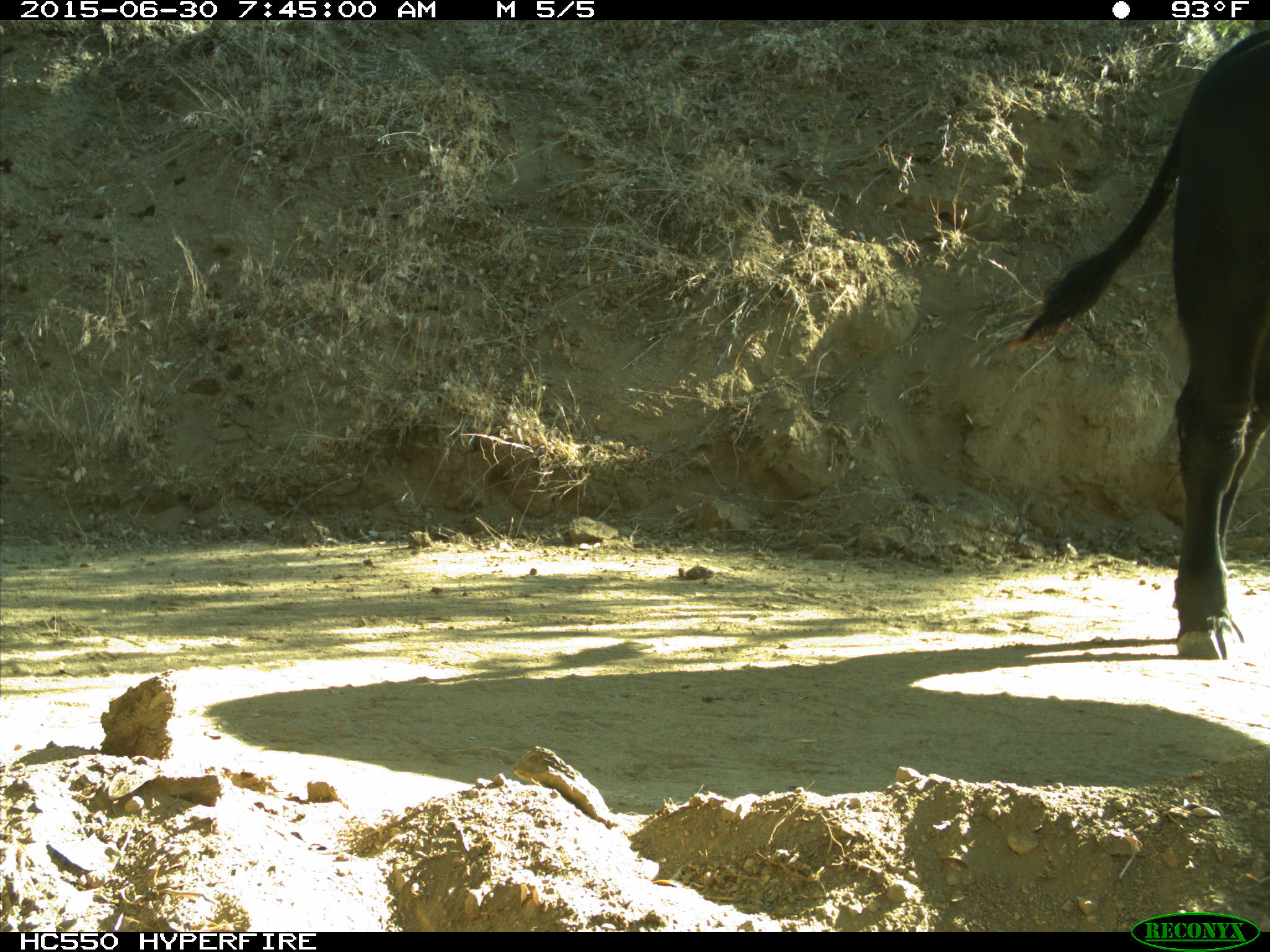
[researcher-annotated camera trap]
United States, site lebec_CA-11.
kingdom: Animalia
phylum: Chordata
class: Mammalia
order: Artiodactyla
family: Bovidae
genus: Bos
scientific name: Bos taurus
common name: domestic cow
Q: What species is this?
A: Bos taurus (domestic cow).